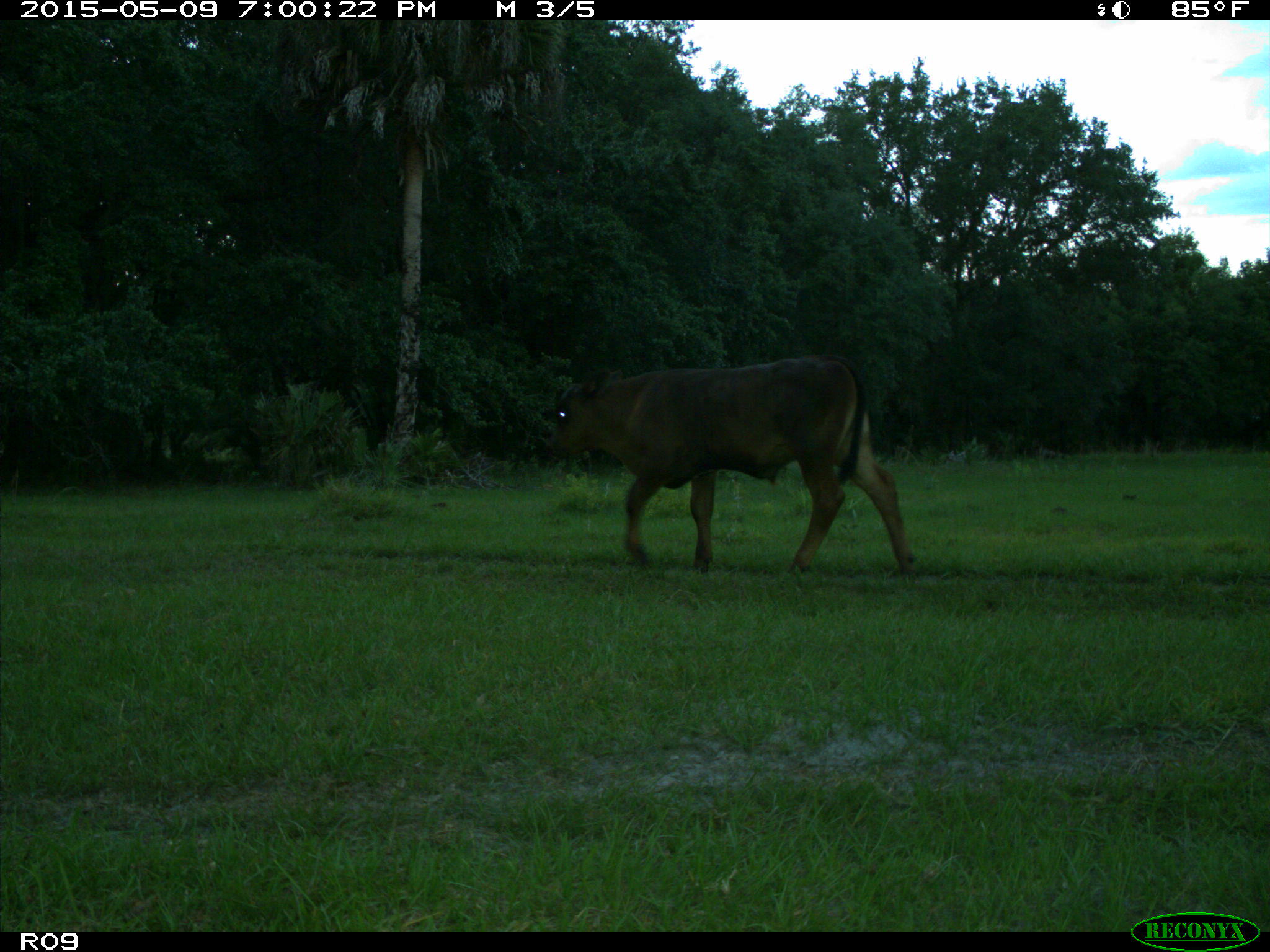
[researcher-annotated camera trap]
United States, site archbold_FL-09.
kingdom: Animalia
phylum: Chordata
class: Mammalia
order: Artiodactyla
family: Bovidae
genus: Bos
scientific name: Bos taurus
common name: domestic cow